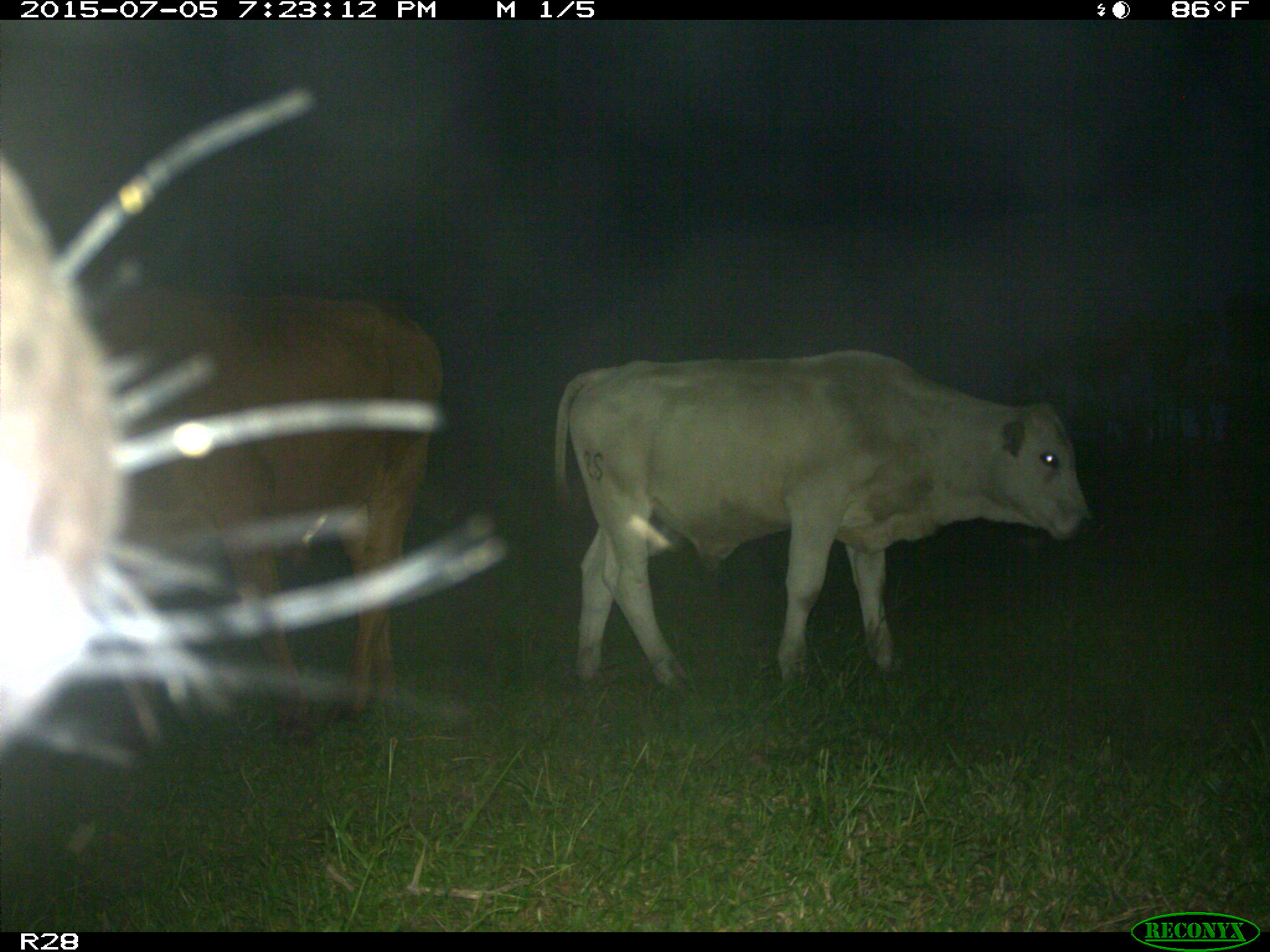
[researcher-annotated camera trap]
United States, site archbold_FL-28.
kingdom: Animalia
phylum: Chordata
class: Mammalia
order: Artiodactyla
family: Bovidae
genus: Bos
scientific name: Bos taurus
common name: domestic cow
Bos taurus (domestic cow).